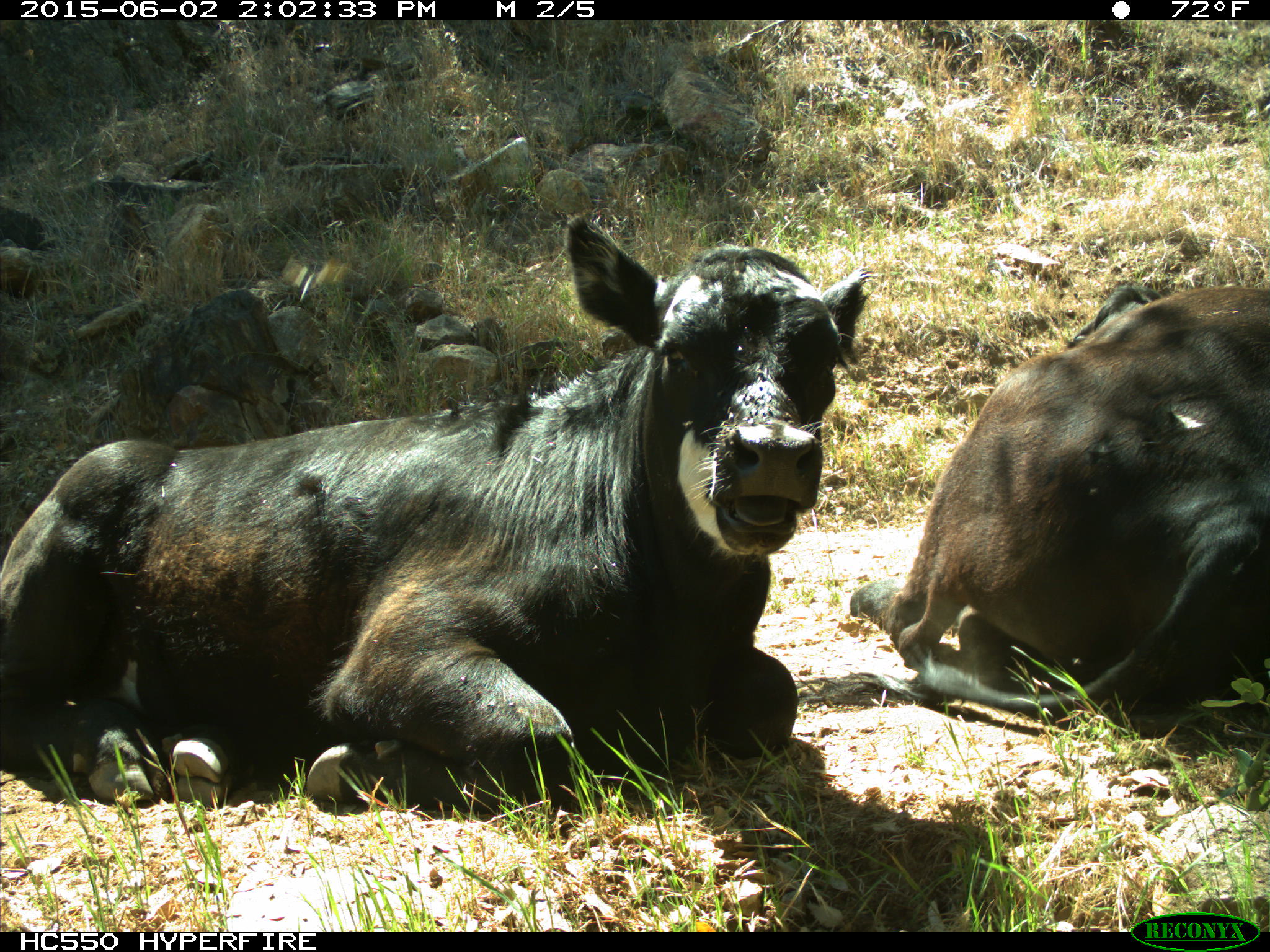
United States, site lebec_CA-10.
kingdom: Animalia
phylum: Chordata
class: Mammalia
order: Artiodactyla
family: Bovidae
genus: Bos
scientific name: Bos taurus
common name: domestic cow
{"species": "Bos taurus (domestic cow)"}